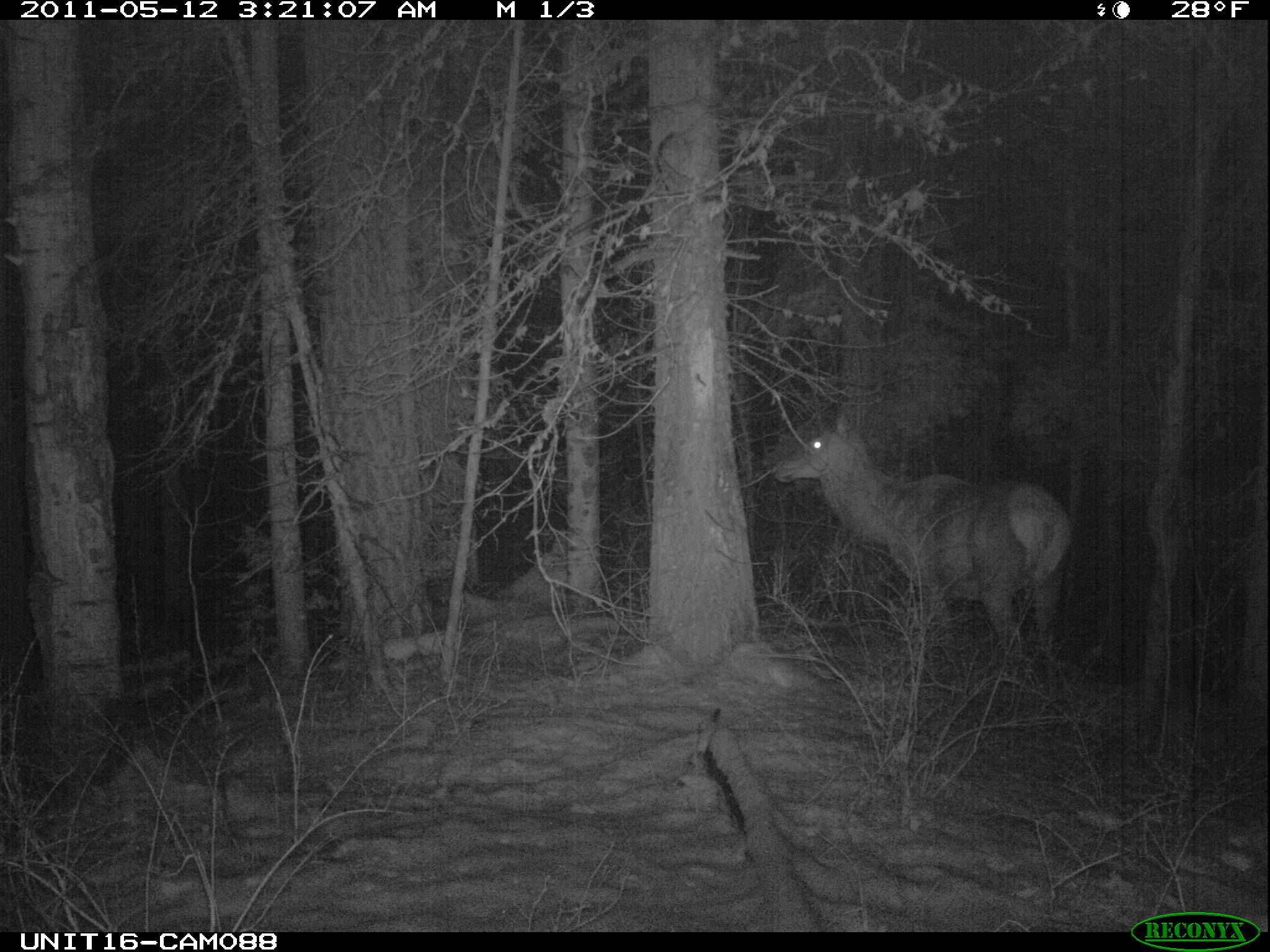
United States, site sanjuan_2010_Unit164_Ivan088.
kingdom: Animalia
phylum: Chordata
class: Mammalia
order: Artiodactyla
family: Cervidae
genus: Cervus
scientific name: Cervus elaphus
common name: red deer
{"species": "Cervus elaphus (red deer)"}